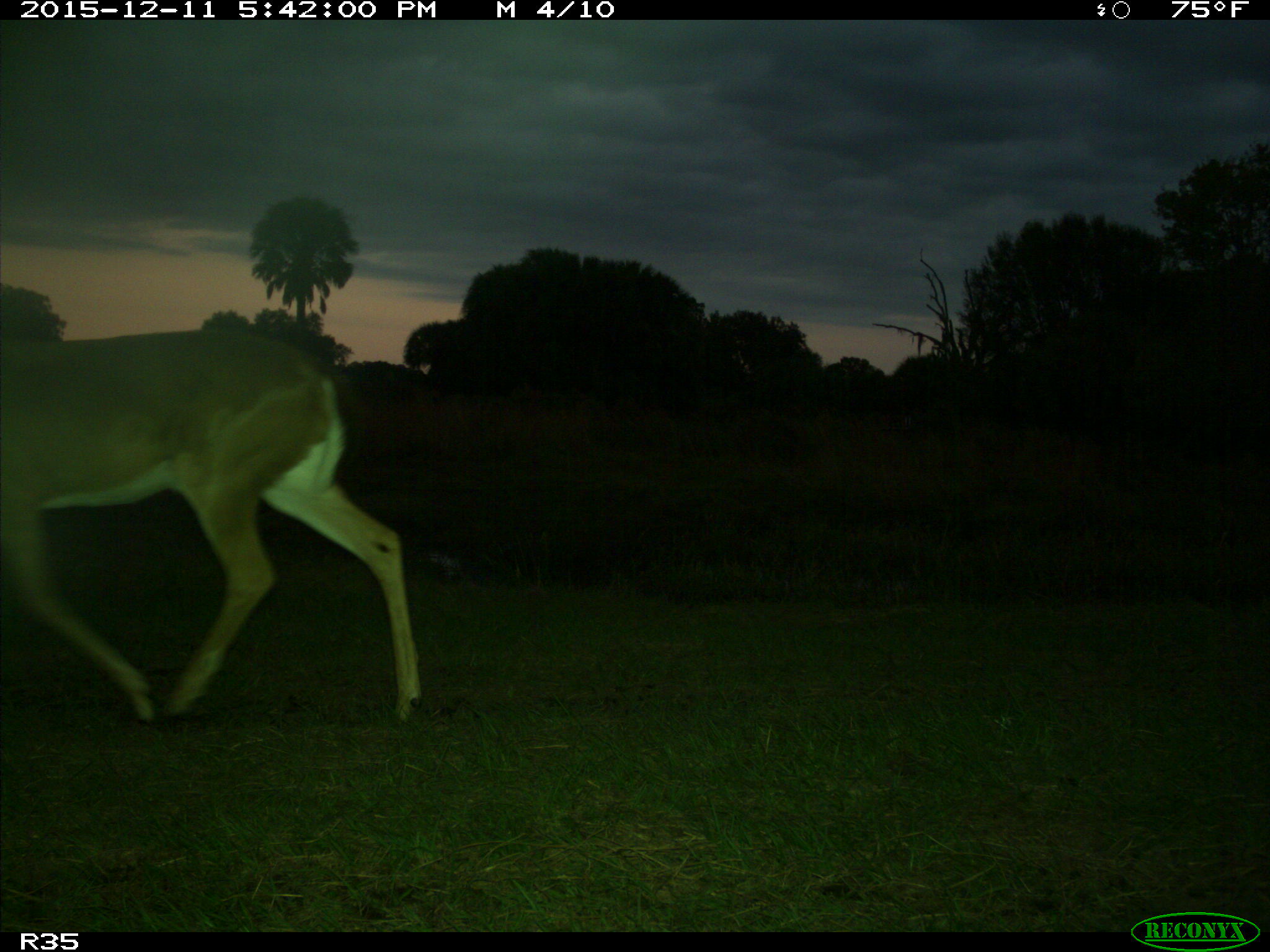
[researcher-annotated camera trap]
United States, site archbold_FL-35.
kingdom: Animalia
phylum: Chordata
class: Mammalia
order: Artiodactyla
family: Cervidae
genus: Odocoileus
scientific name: Odocoileus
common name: deer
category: unidentified deer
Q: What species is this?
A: Unidentified deer (deer) (Odocoileus).